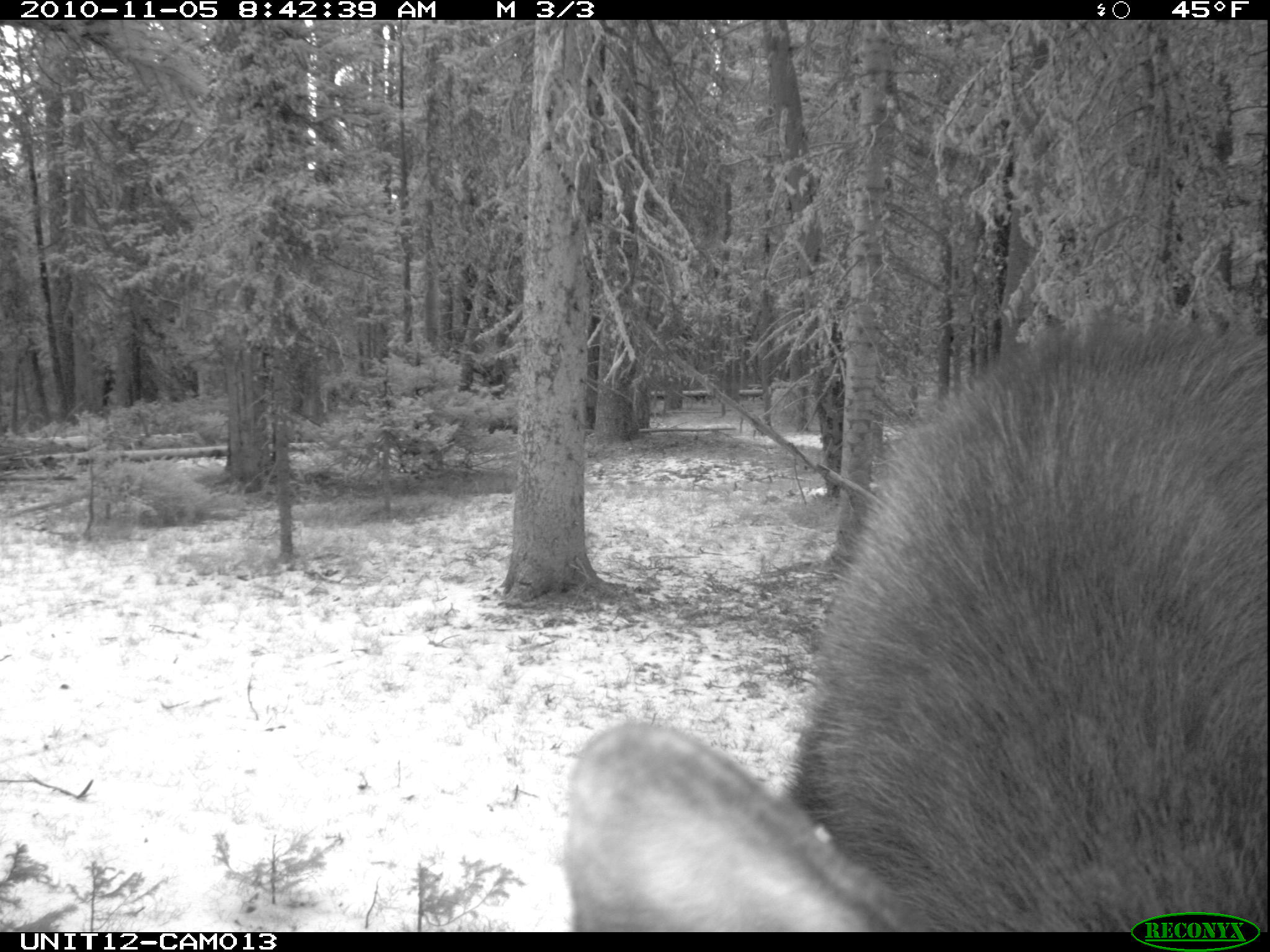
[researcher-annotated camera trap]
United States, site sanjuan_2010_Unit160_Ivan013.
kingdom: Animalia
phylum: Chordata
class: Mammalia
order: Artiodactyla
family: Cervidae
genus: Alces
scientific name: Alces alces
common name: moose